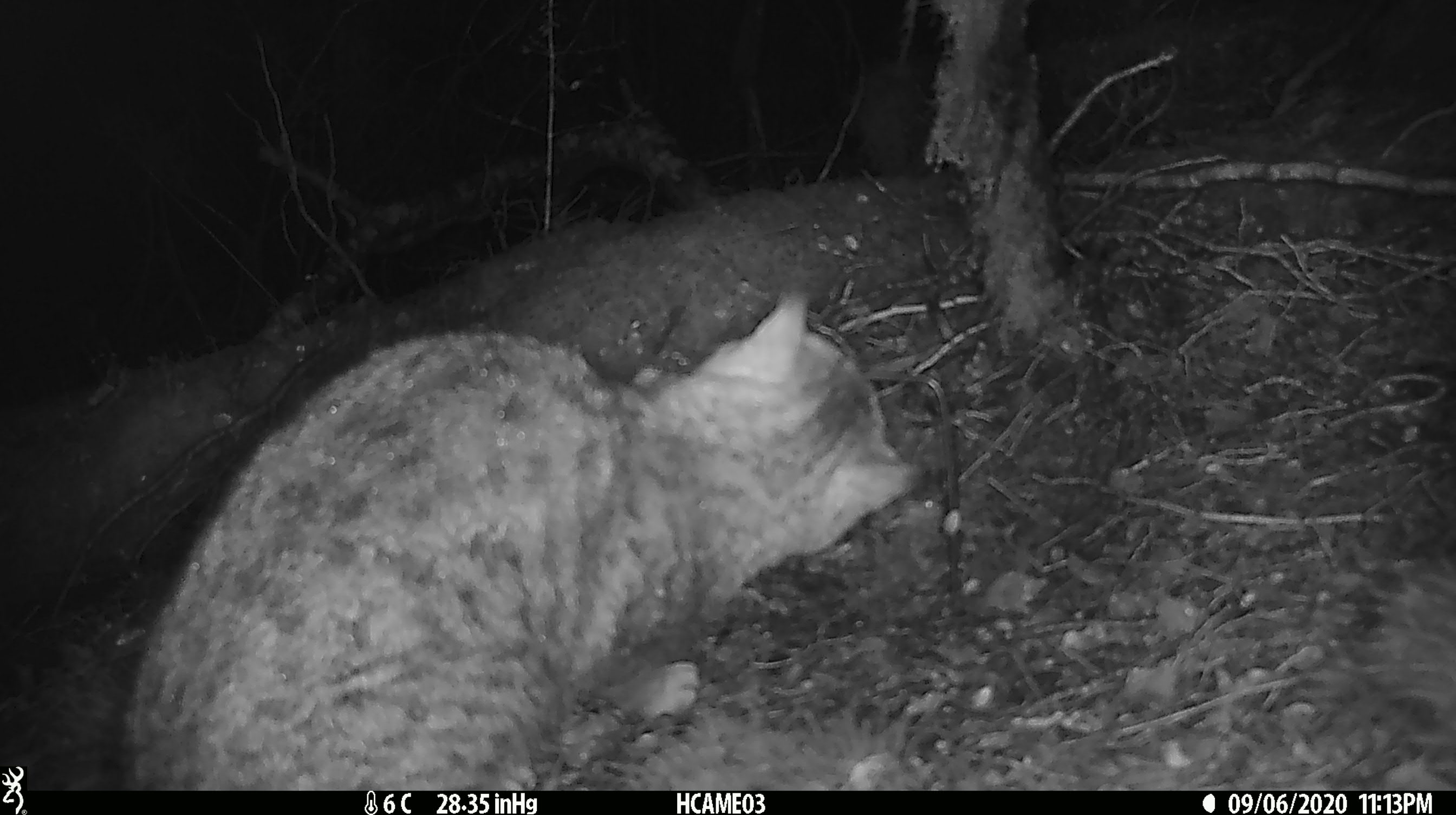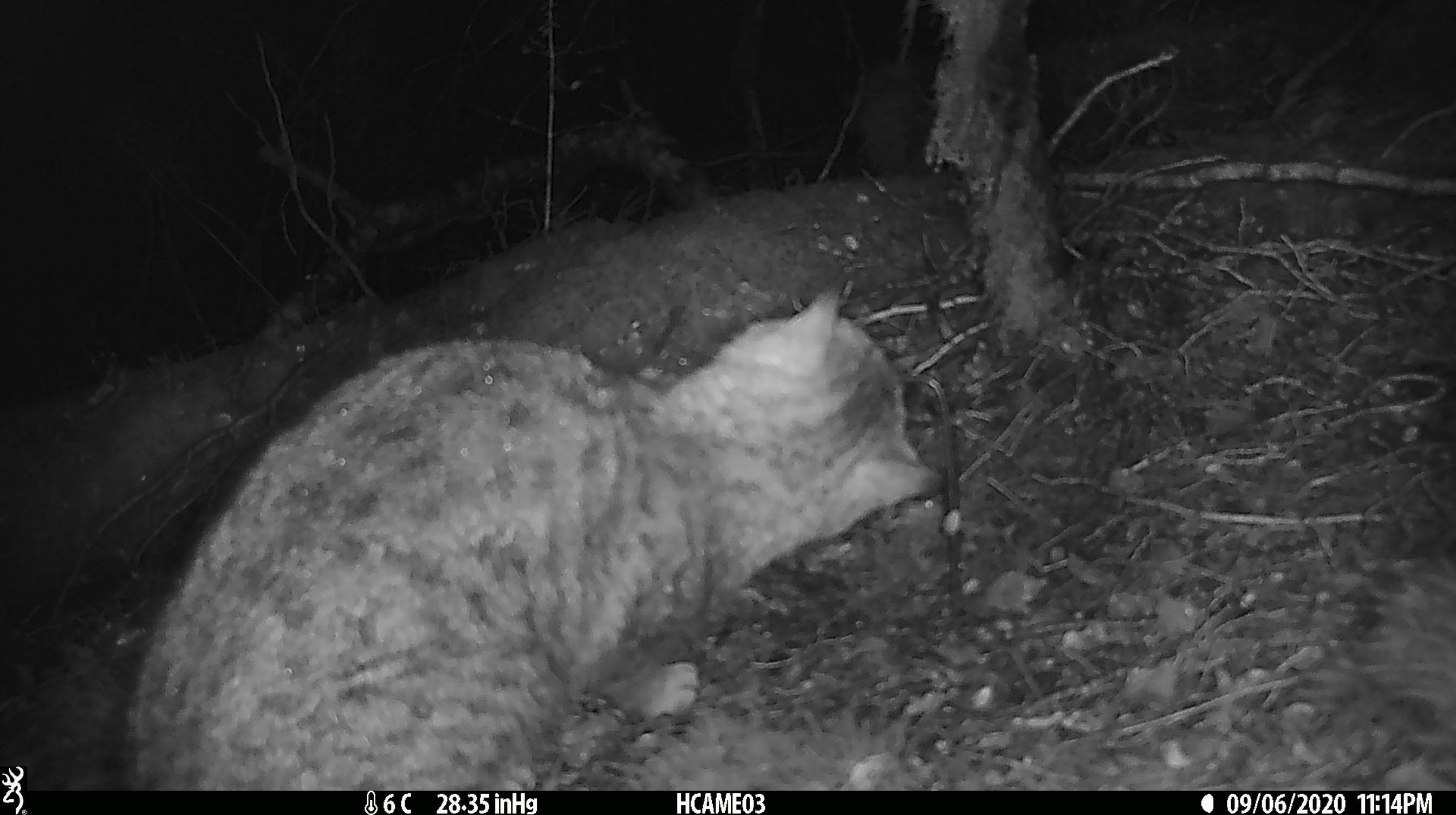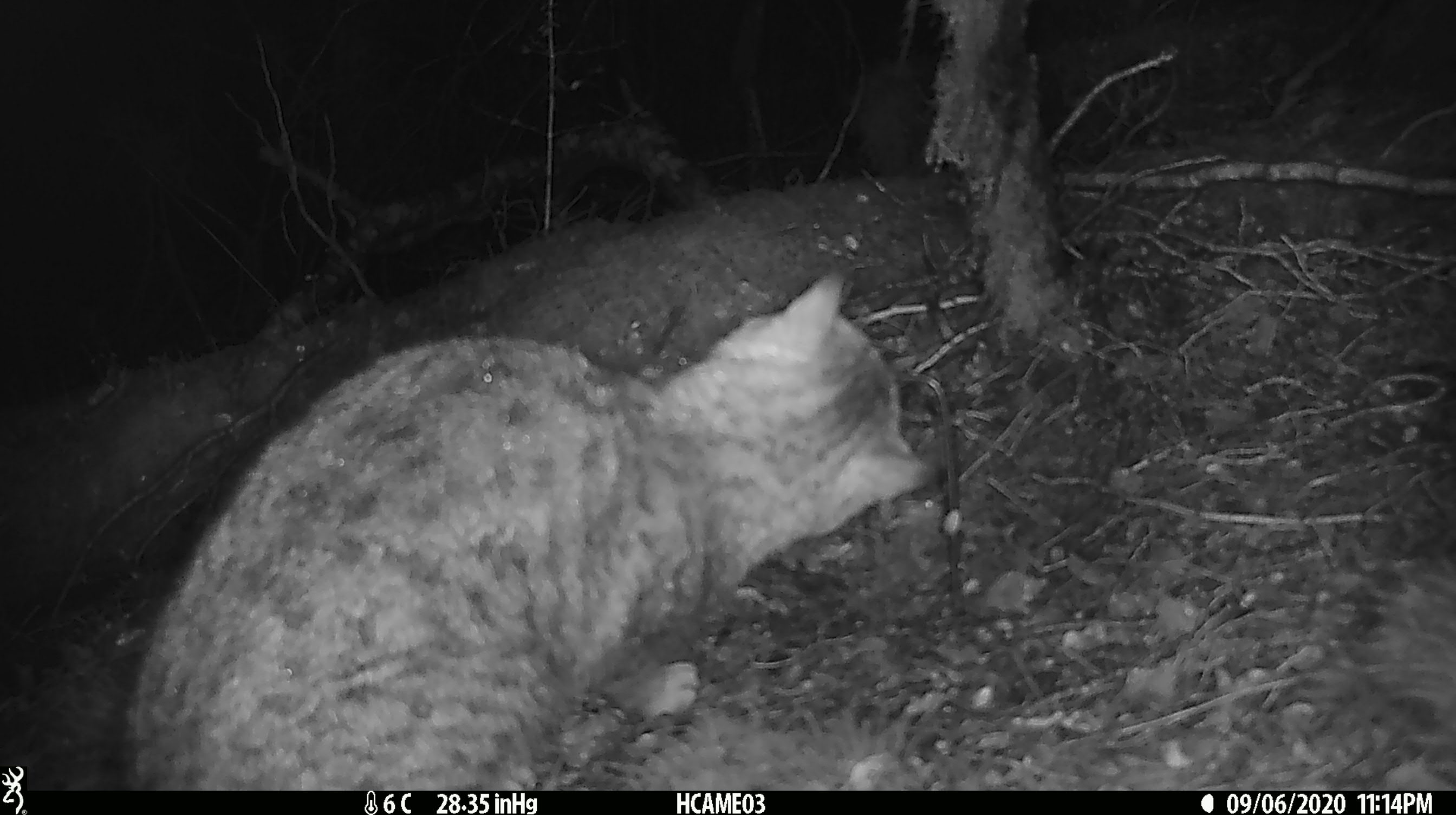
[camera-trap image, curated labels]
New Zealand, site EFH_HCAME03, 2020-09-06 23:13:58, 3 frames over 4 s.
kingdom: Animalia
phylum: Chordata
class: Mammalia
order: Carnivora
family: Felidae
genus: Felis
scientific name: Felis catus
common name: domestic cat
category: cat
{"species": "cat (domestic cat) (Felis catus)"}